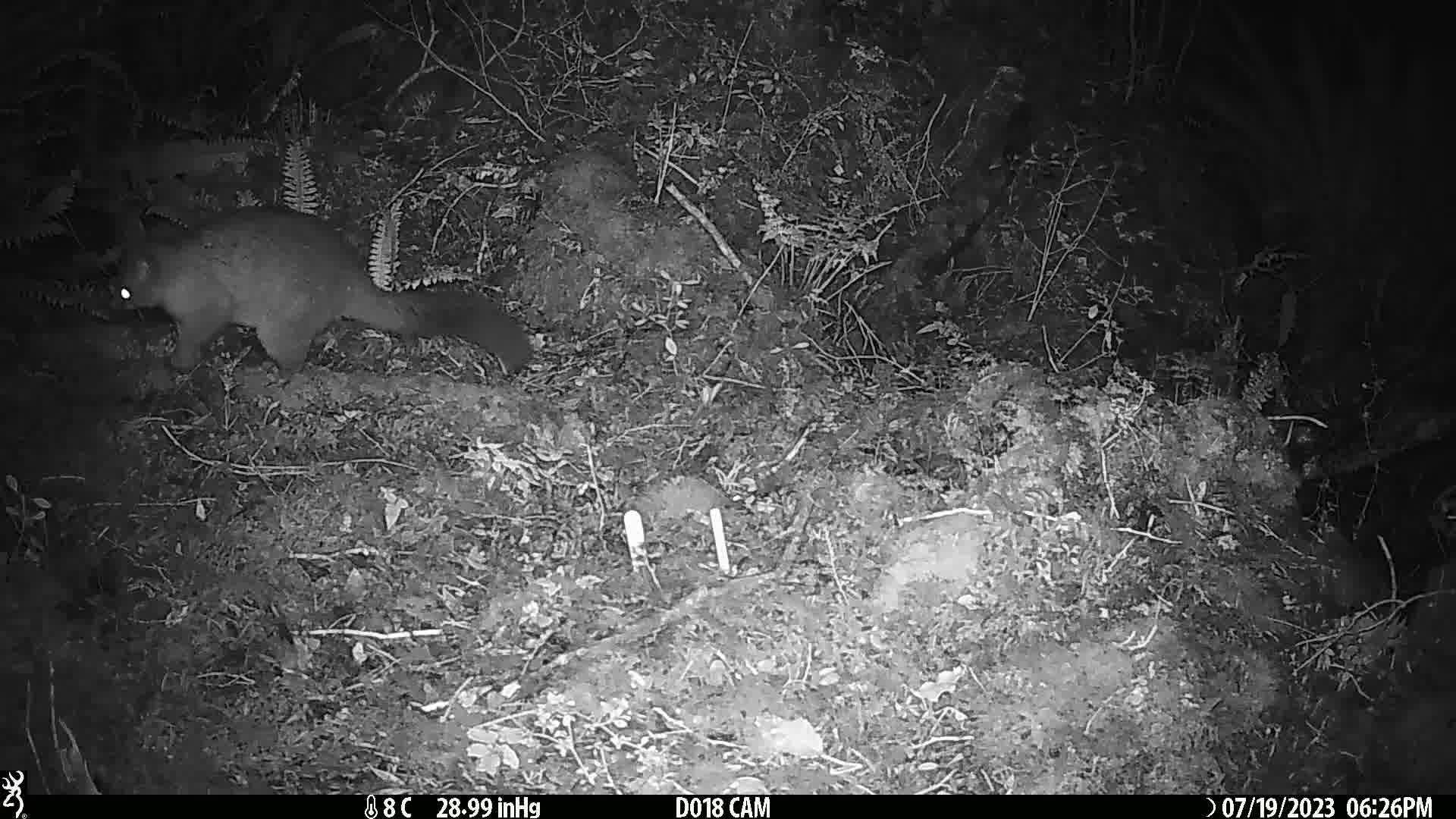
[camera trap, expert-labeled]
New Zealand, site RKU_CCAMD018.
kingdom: Animalia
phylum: Chordata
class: Mammalia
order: Diprotodontia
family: Phalangeridae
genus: Trichosurus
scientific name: Trichosurus vulpecula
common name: common brushtail possum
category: possum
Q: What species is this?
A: Possum (common brushtail possum) (Trichosurus vulpecula).